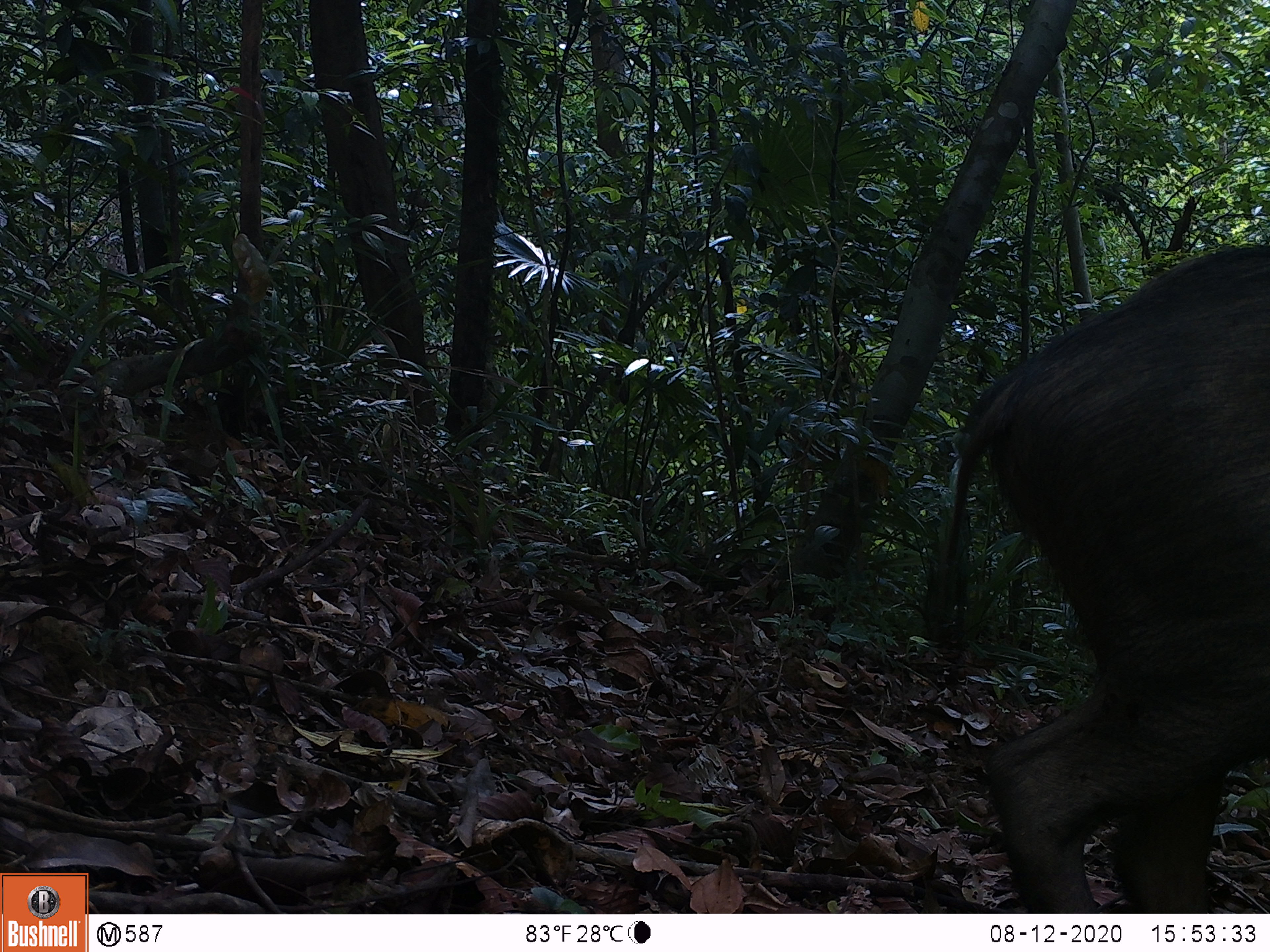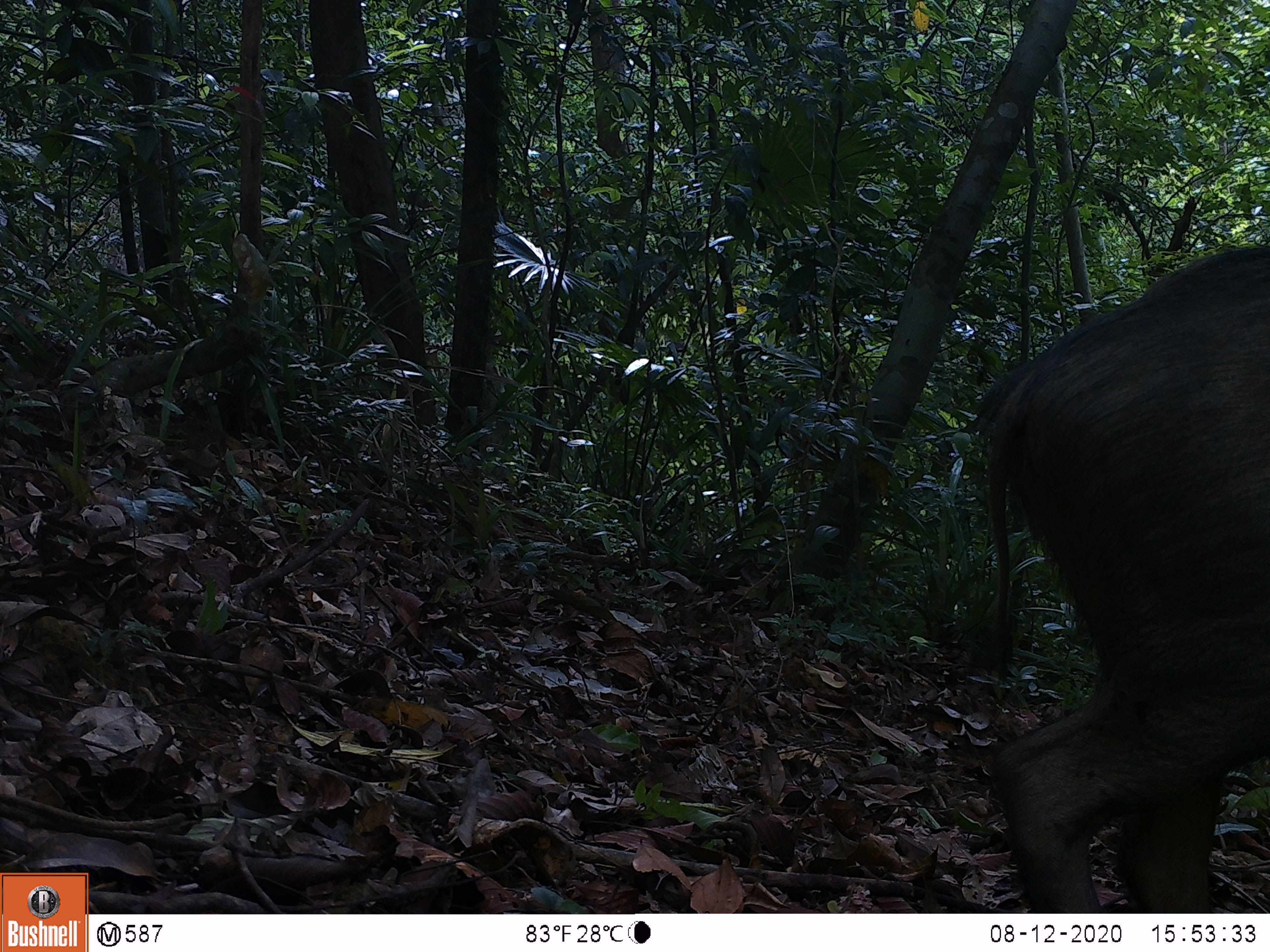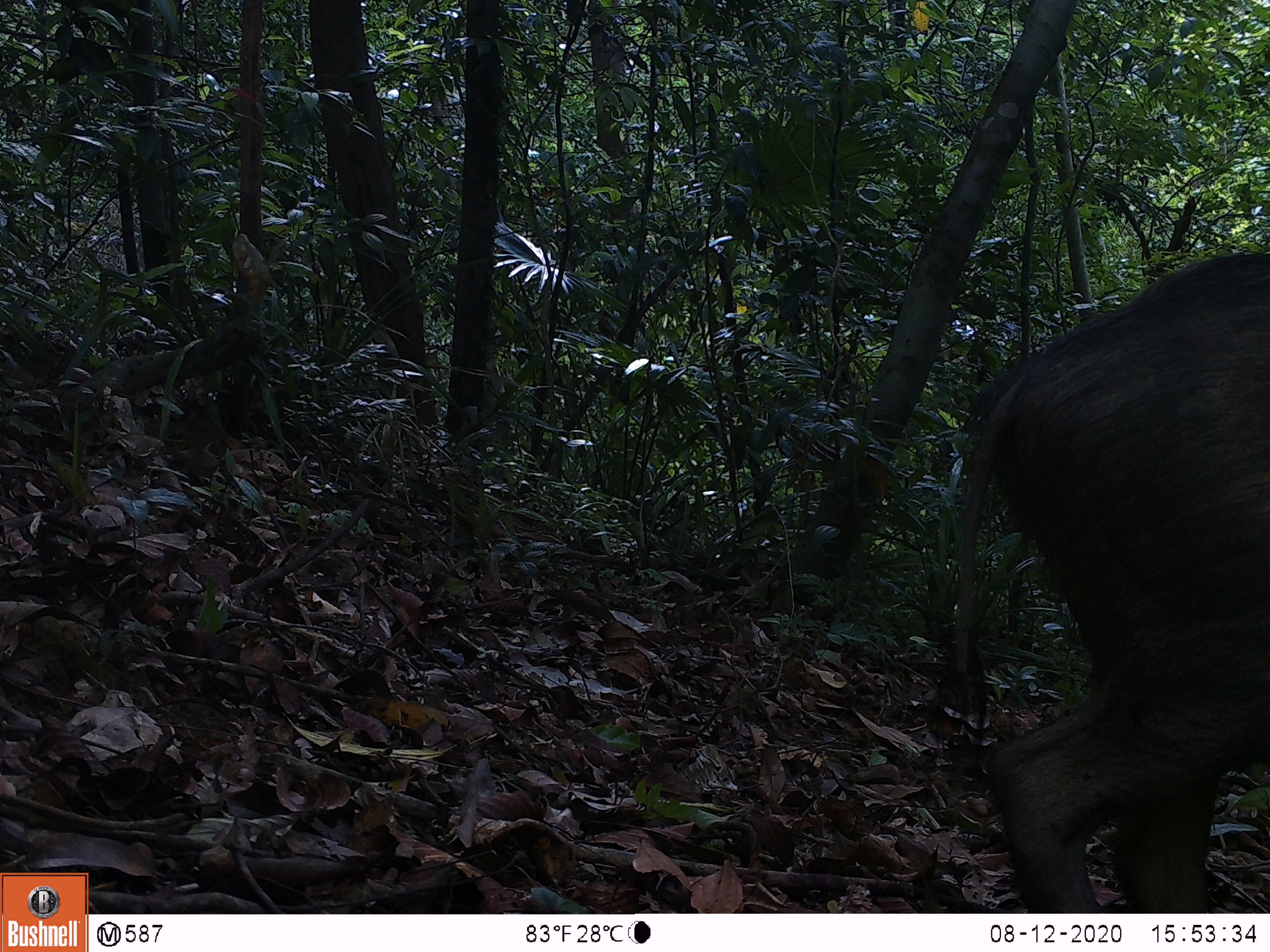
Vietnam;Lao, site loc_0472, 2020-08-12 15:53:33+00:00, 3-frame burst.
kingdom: Animalia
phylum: Chordata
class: Mammalia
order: Artiodactyla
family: Suidae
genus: Sus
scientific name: Sus scrofa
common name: eurasian wild pig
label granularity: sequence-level